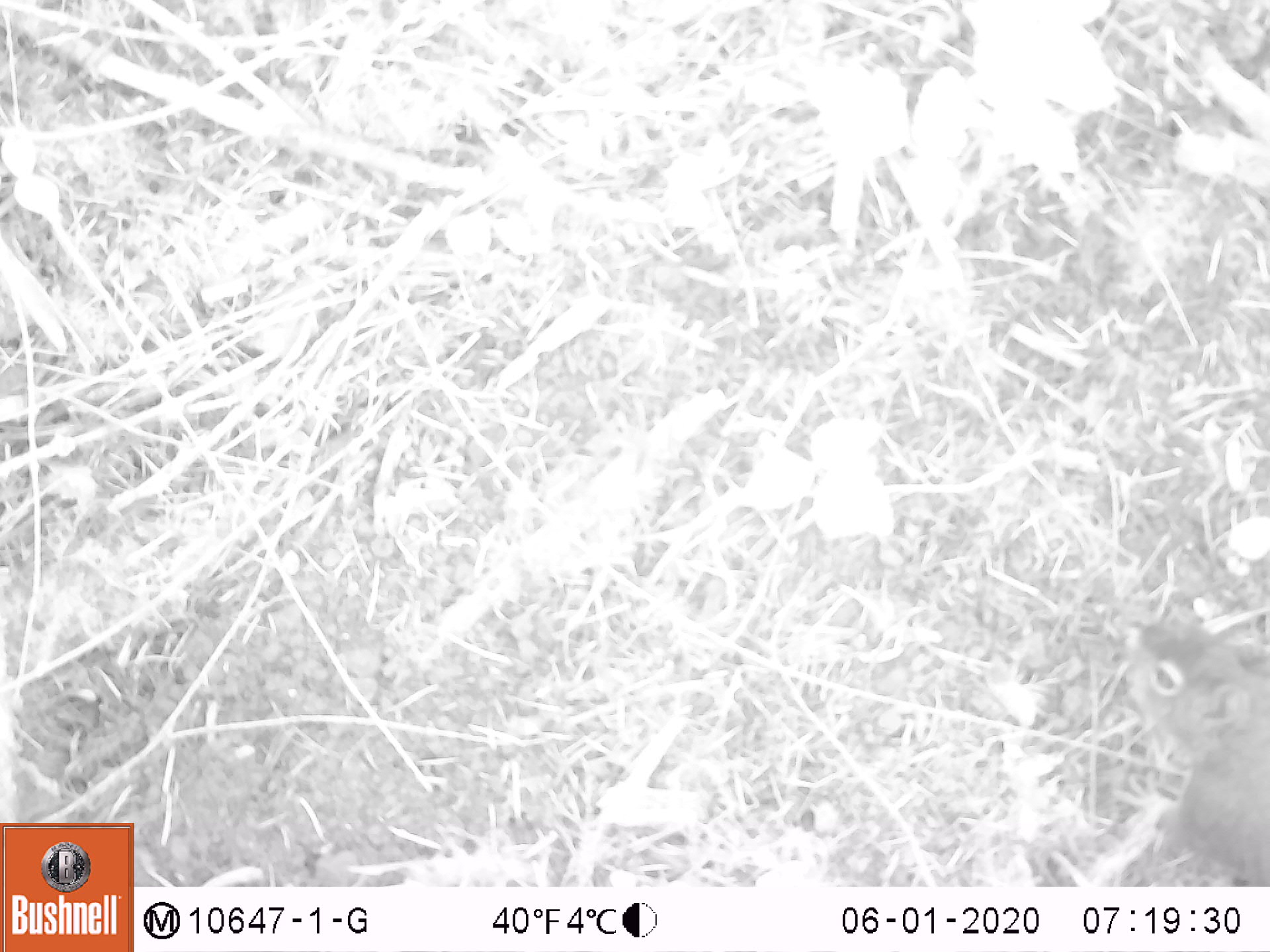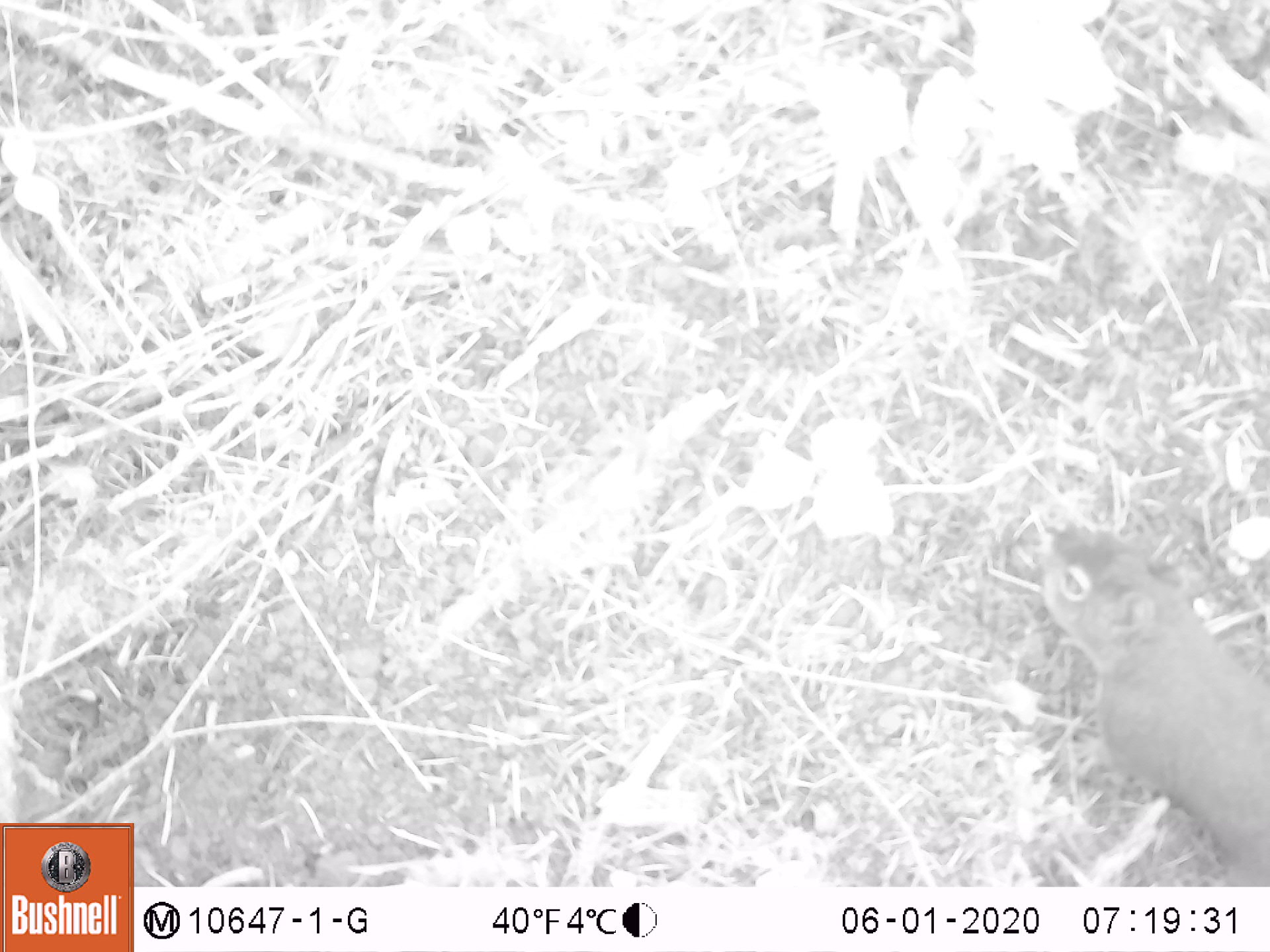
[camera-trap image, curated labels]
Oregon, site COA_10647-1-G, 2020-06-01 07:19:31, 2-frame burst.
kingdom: Animalia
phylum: Chordata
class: Mammalia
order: Rodentia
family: Sciuridae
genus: Tamiasciurus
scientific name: Tamiasciurus douglasii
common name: douglas squirrel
Douglas squirrel (Tamiasciurus douglasii).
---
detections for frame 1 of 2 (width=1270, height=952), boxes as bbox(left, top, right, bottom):
douglas squirrel: bbox(1122, 610, 1263, 880)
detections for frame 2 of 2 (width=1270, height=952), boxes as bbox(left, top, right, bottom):
douglas squirrel: bbox(1030, 517, 1263, 873)